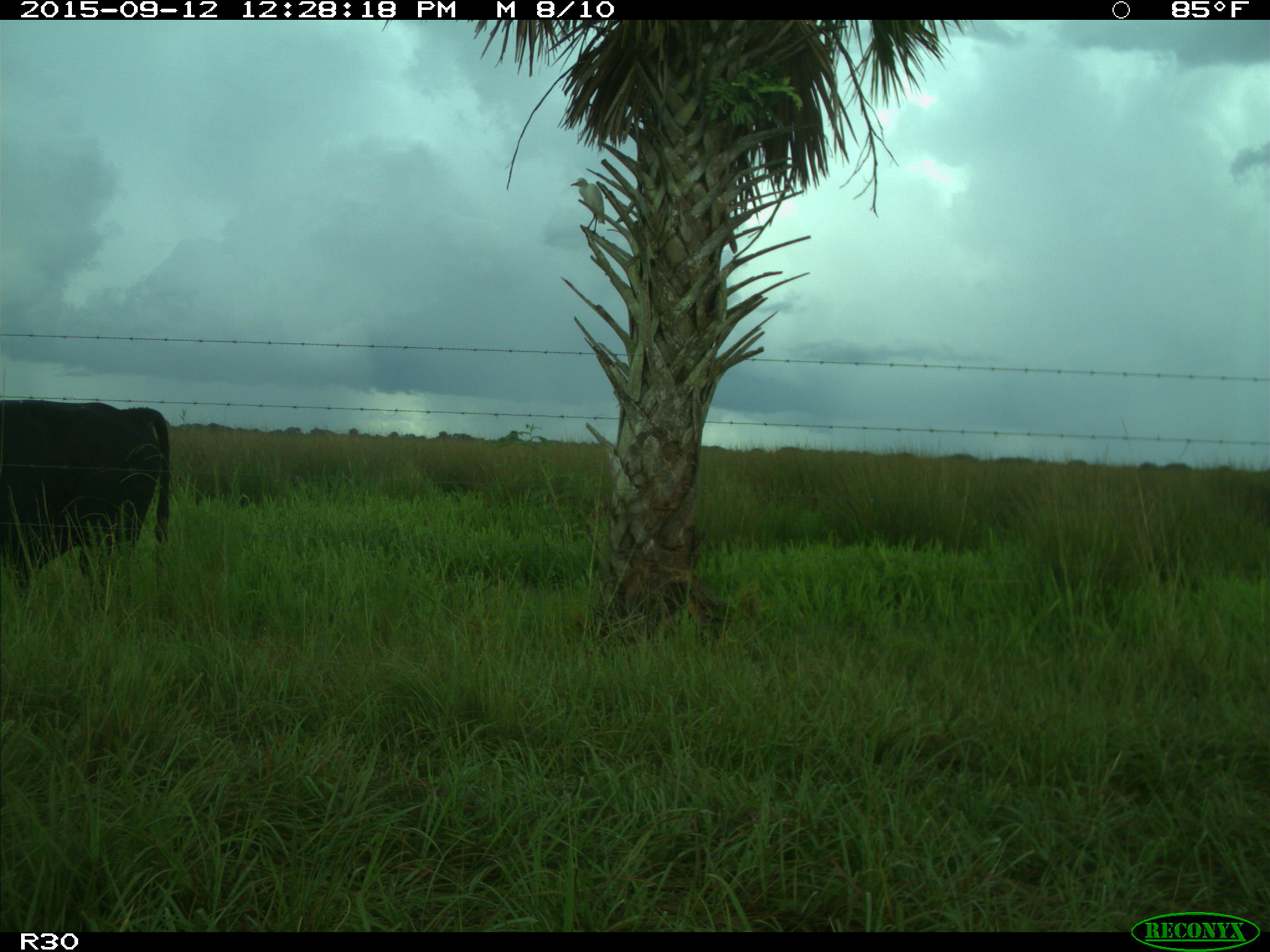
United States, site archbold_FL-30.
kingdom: Animalia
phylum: Chordata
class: Mammalia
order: Artiodactyla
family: Bovidae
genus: Bos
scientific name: Bos taurus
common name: domestic cow